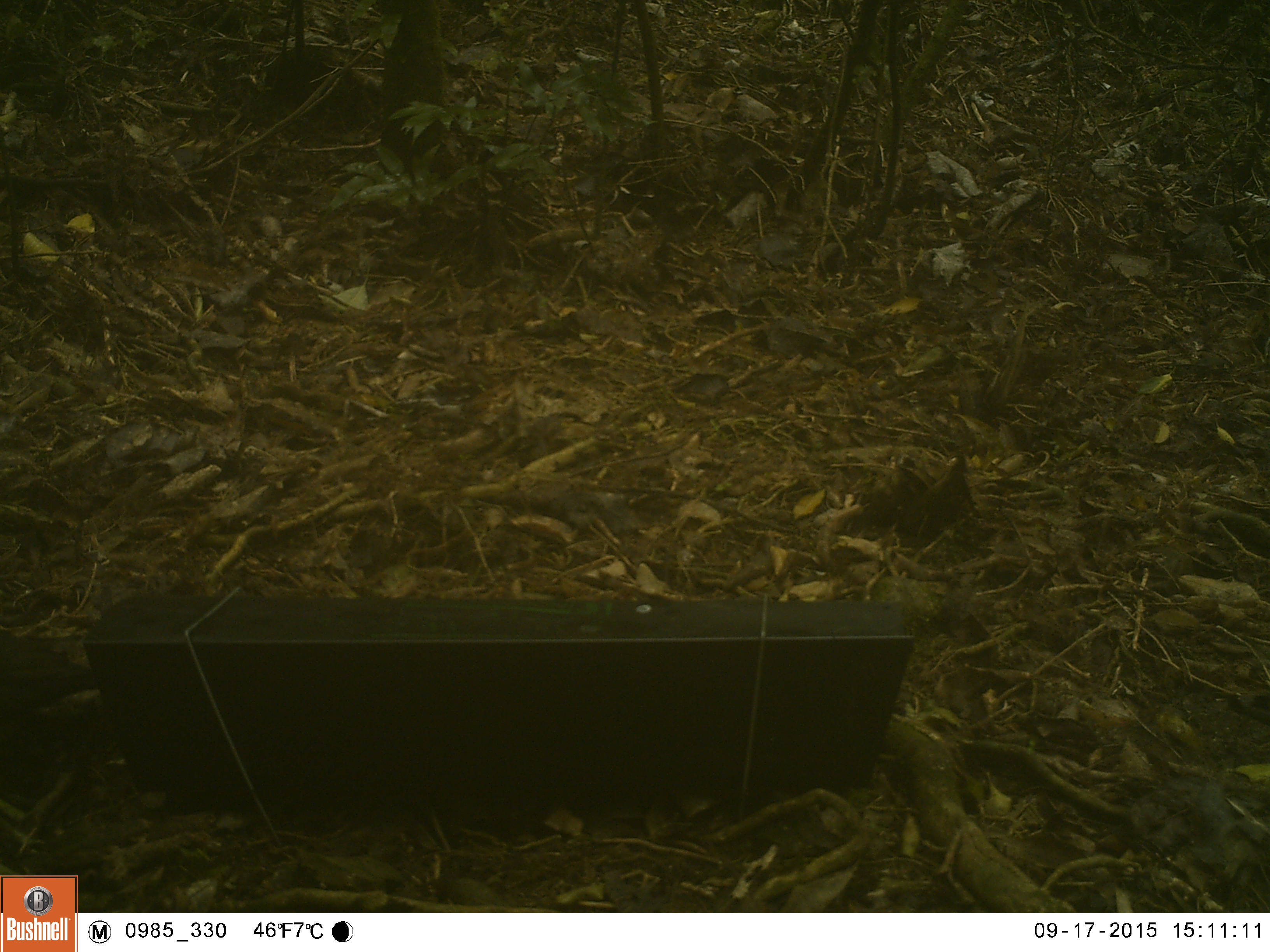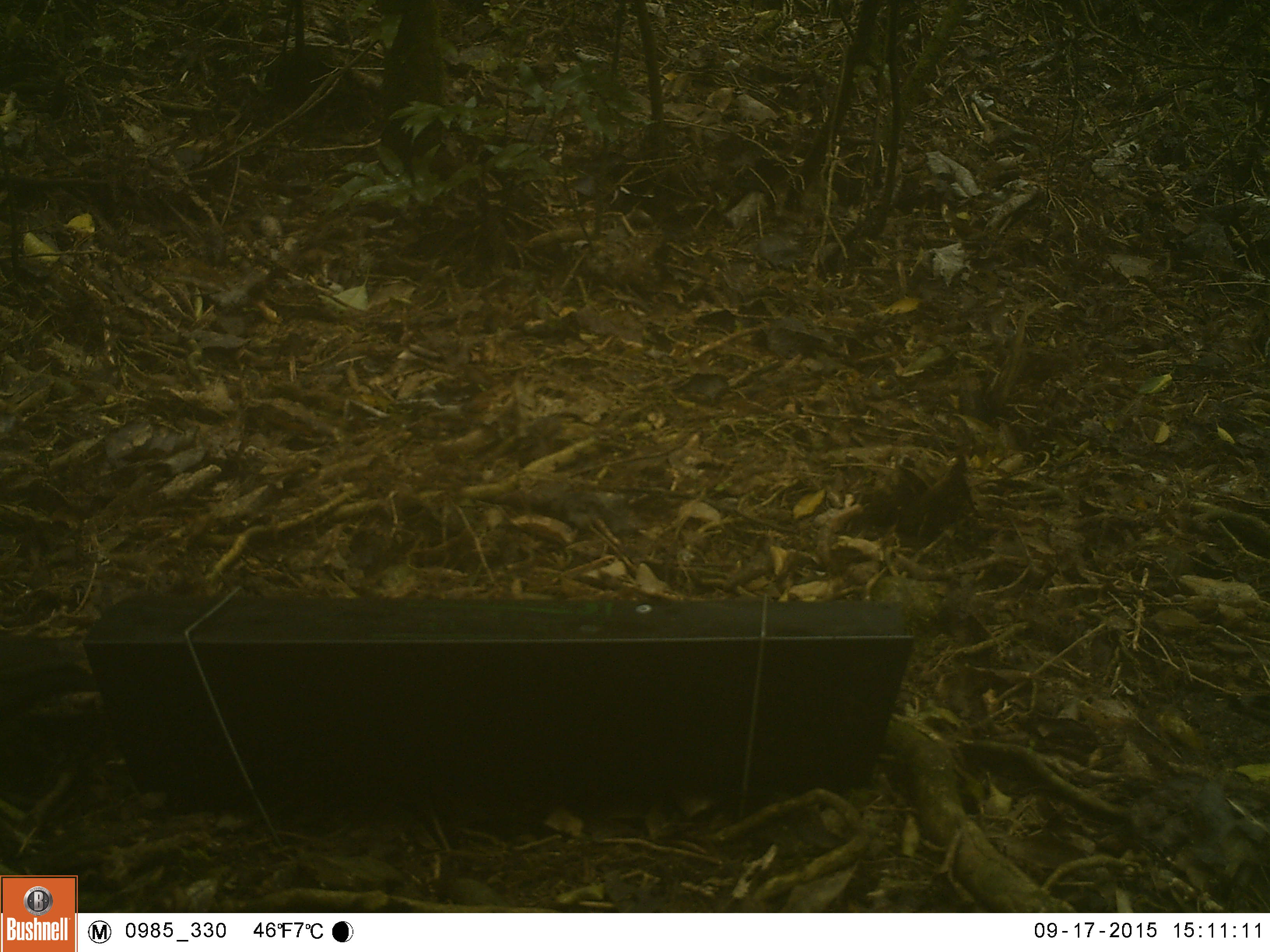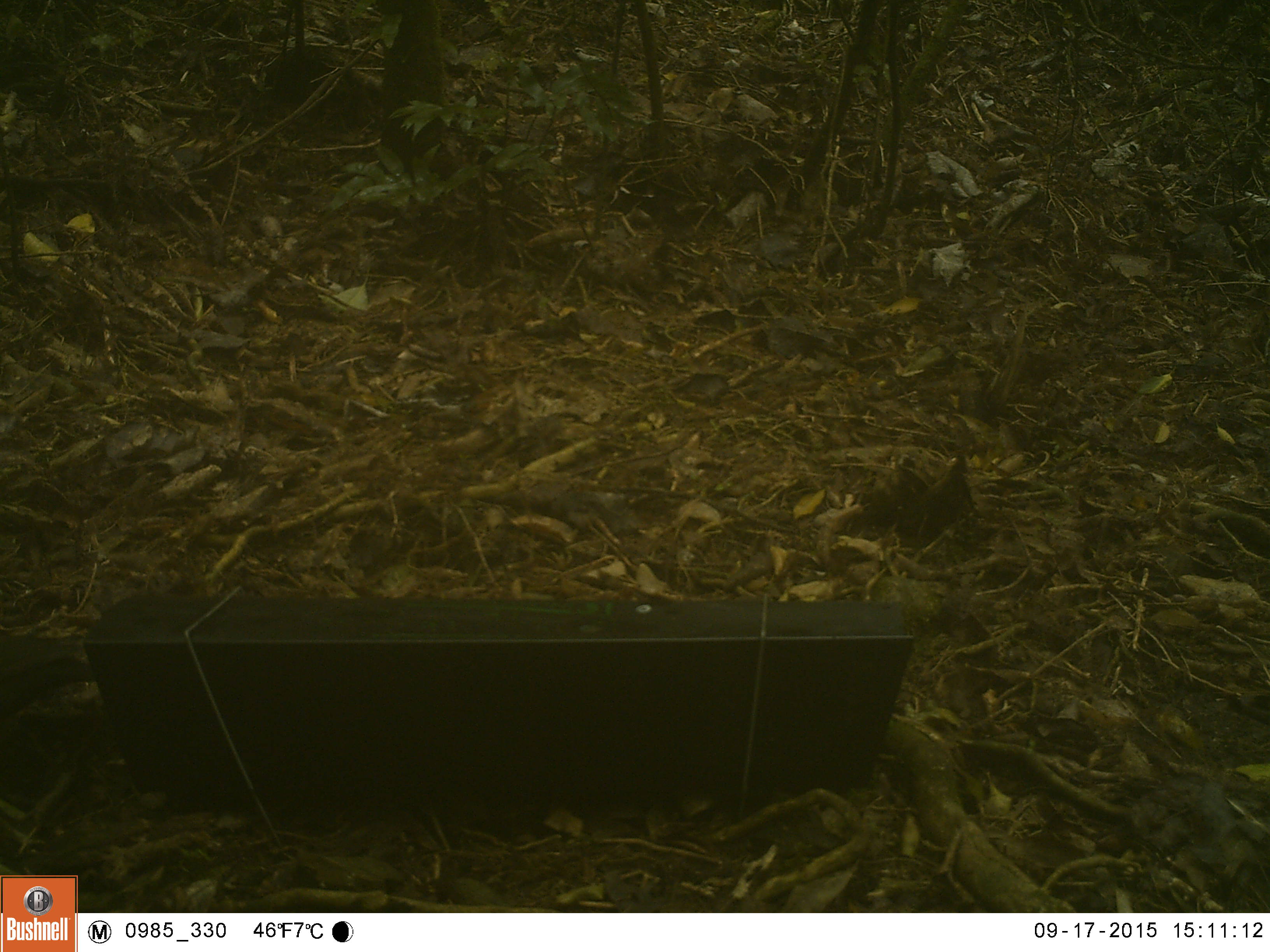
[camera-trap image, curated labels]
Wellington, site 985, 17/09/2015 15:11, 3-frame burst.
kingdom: Animalia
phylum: Chordata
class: Aves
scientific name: Aves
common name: bird